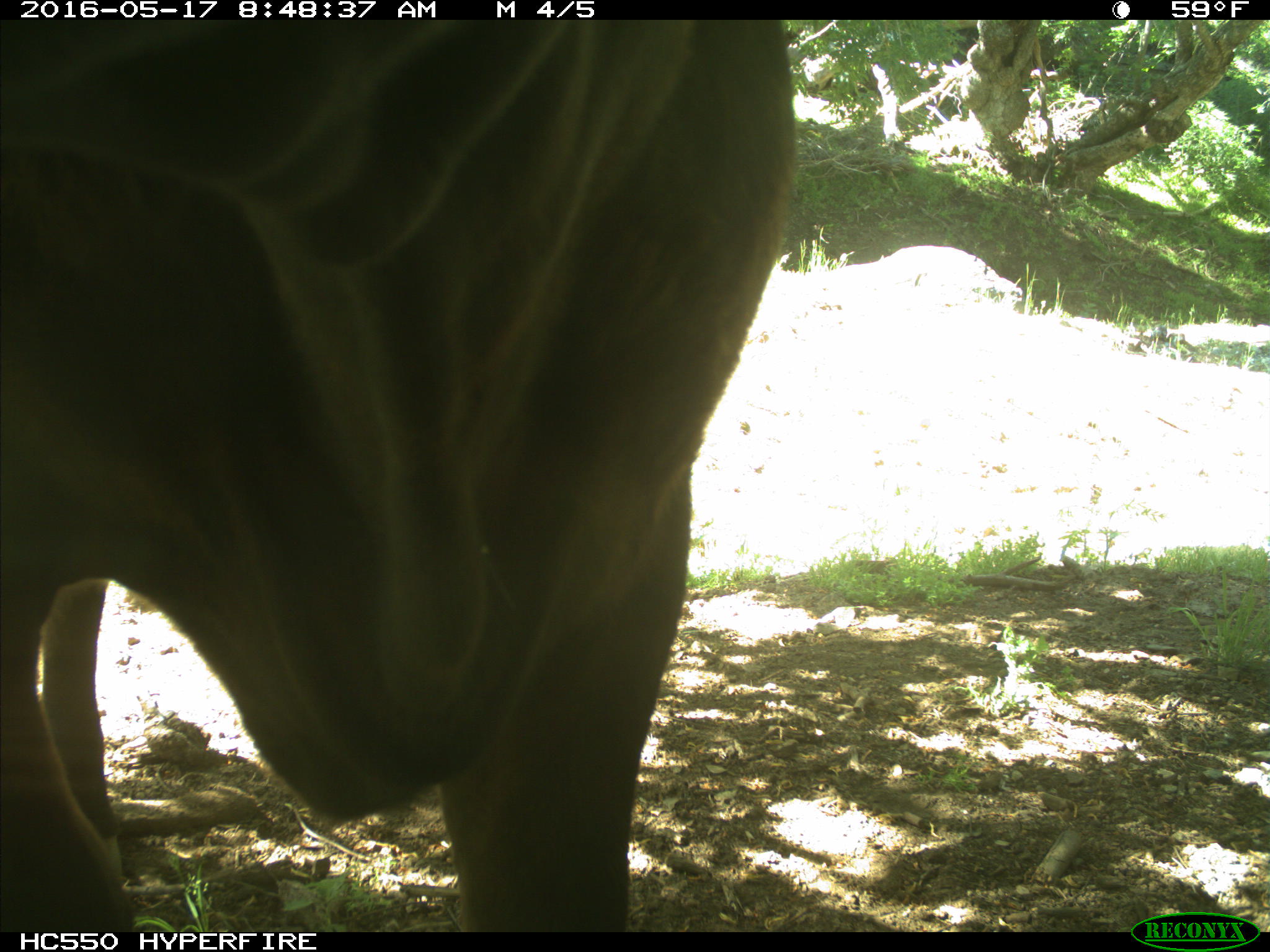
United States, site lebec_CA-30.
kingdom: Animalia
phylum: Chordata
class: Mammalia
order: Artiodactyla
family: Bovidae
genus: Bos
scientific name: Bos taurus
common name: domestic cow